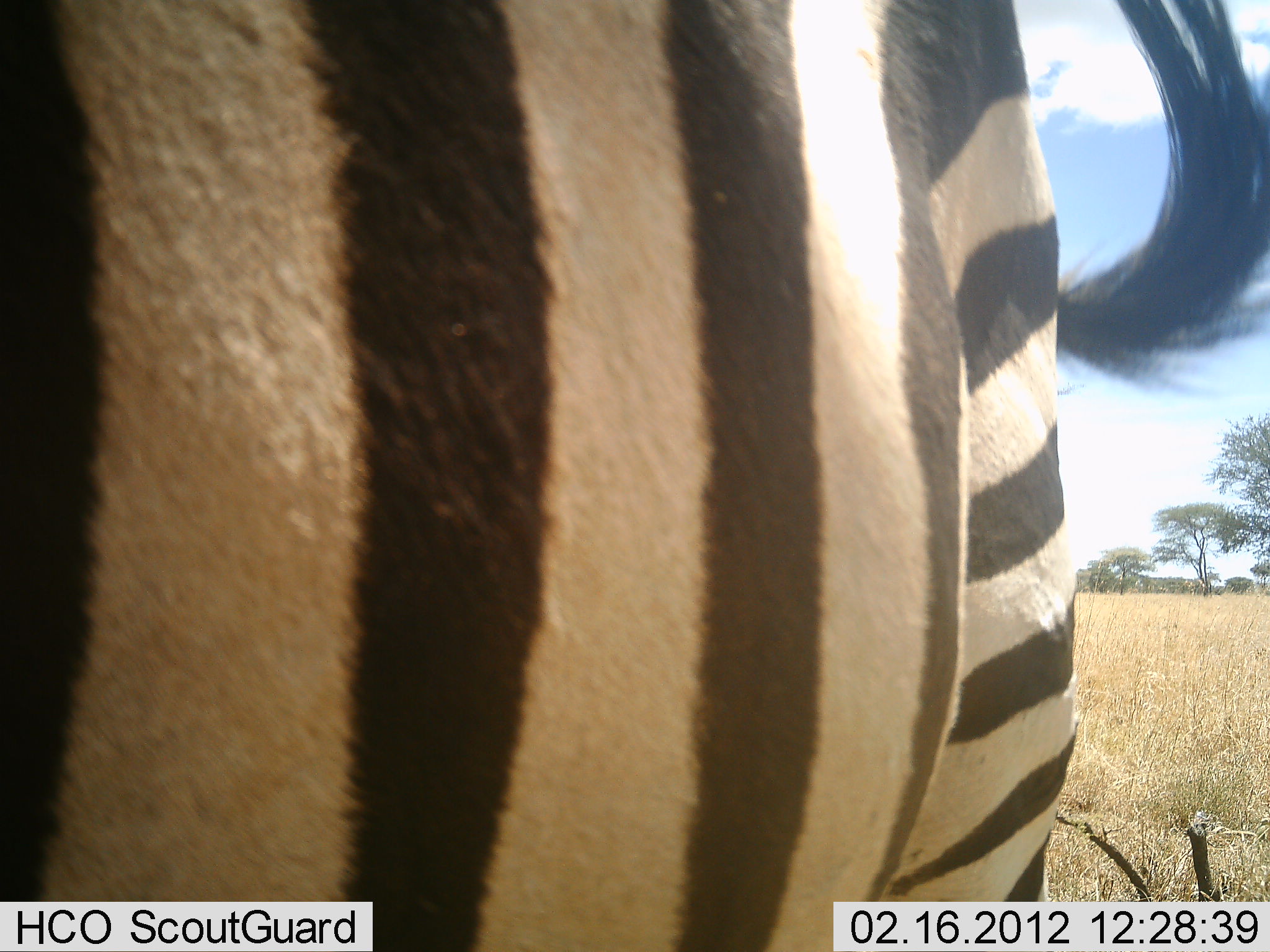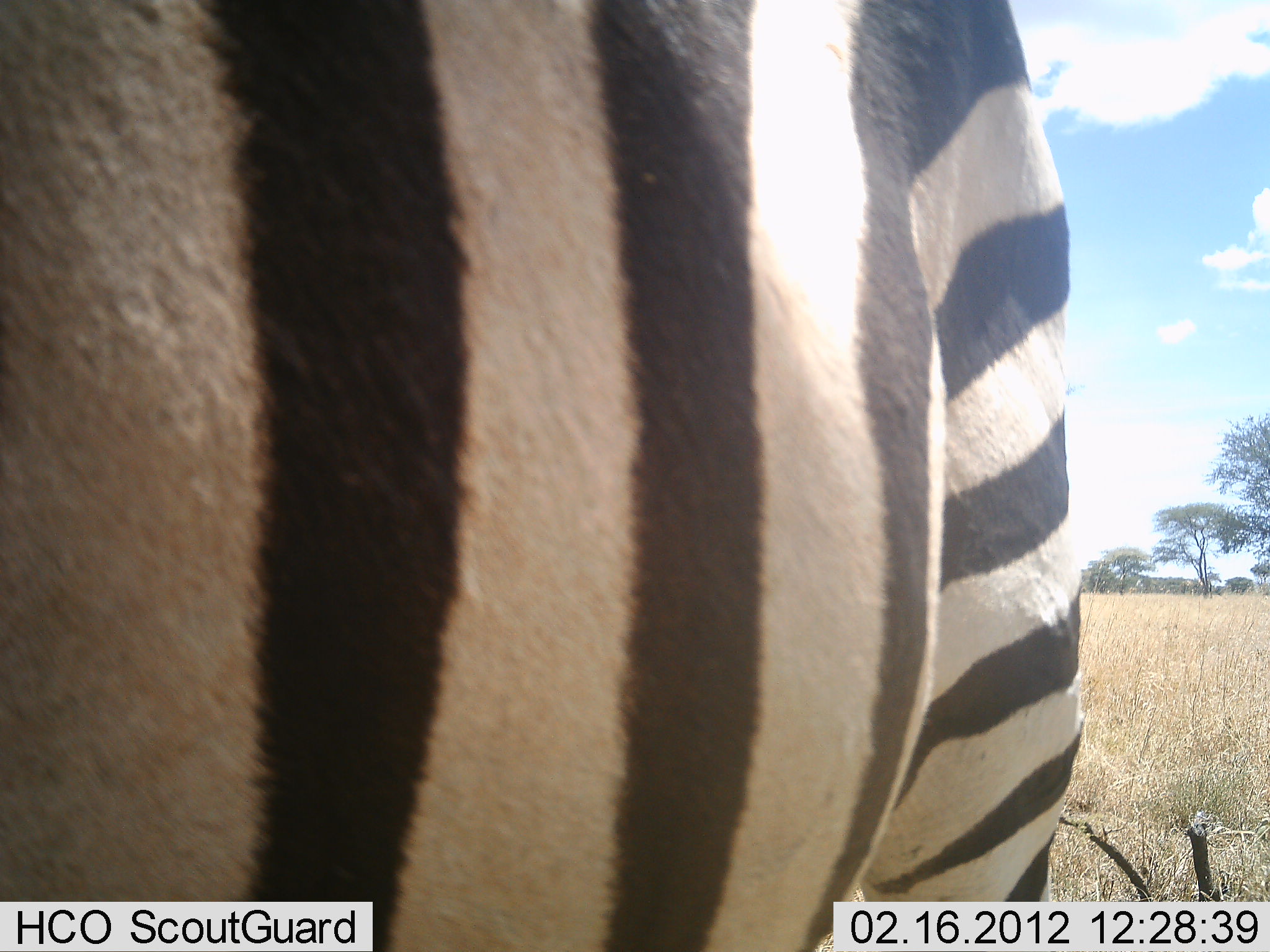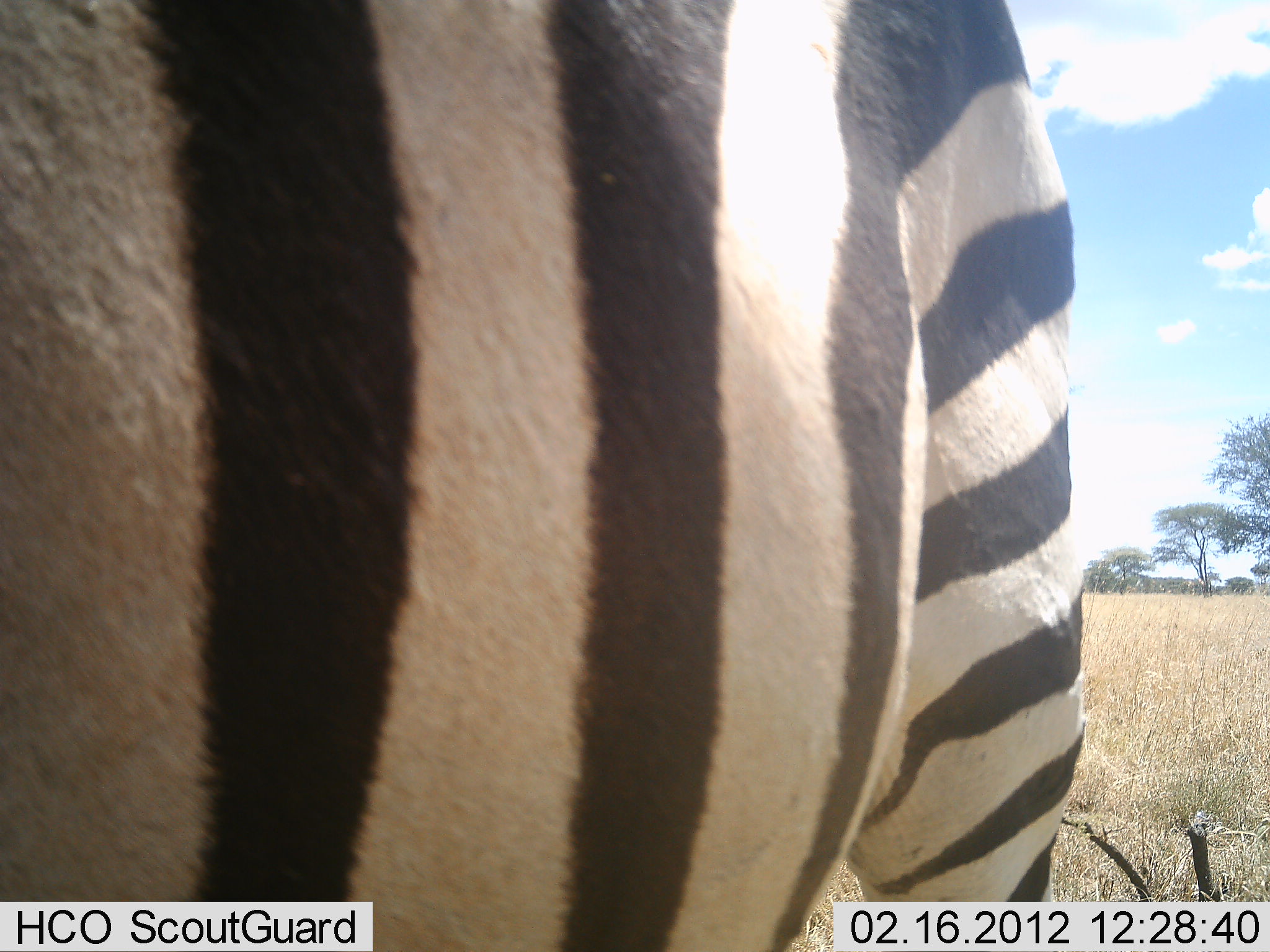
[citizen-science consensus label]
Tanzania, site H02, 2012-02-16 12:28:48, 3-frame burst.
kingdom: Animalia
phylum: Chordata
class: Mammalia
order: Perissodactyla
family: Equidae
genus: Equus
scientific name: Equus quagga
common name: plains zebra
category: zebra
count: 1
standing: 82%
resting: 0%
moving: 9%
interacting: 0%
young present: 0%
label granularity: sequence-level